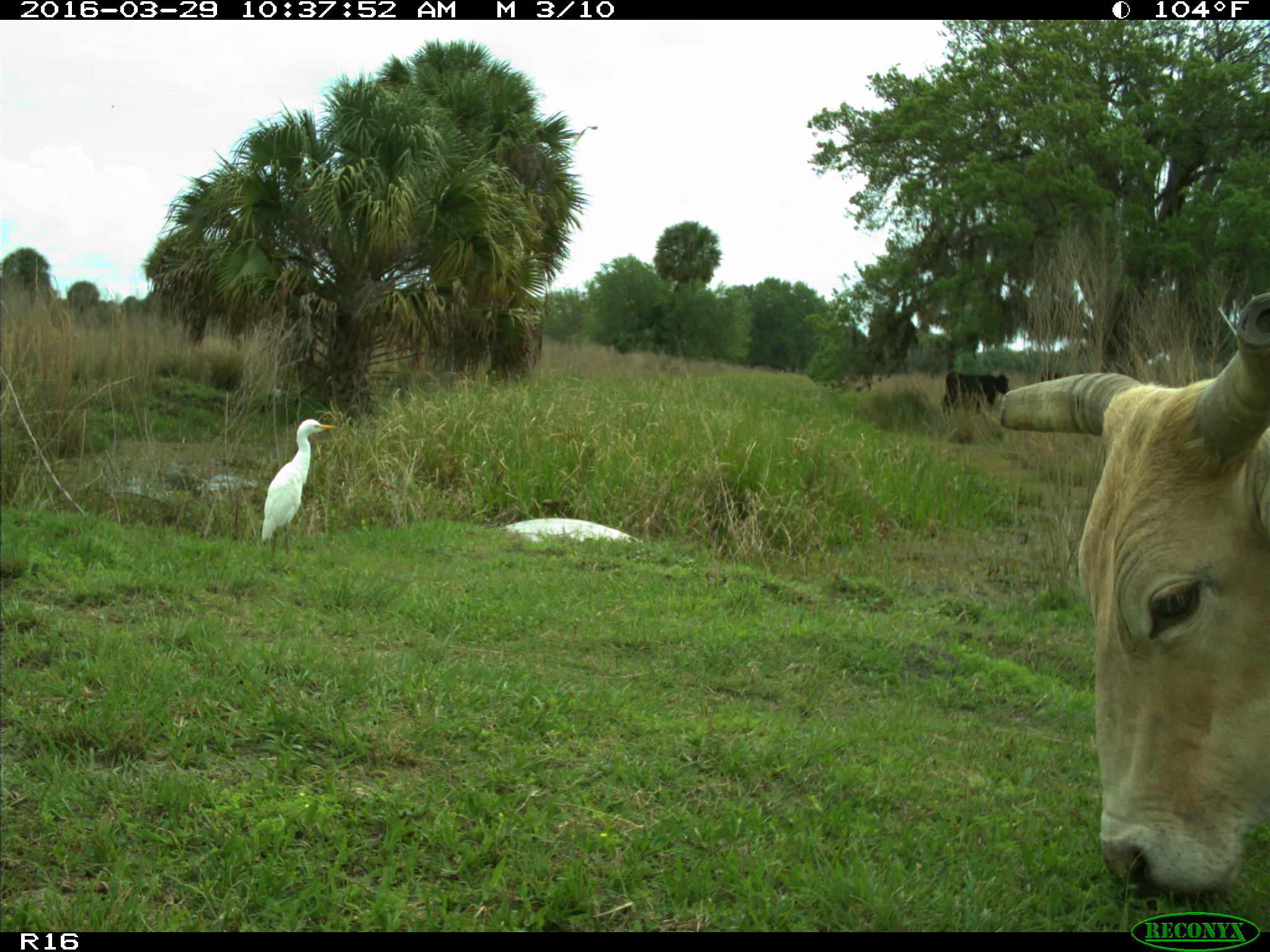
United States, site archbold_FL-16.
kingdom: Animalia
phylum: Chordata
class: Mammalia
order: Artiodactyla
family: Bovidae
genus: Bos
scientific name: Bos taurus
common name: domestic cow